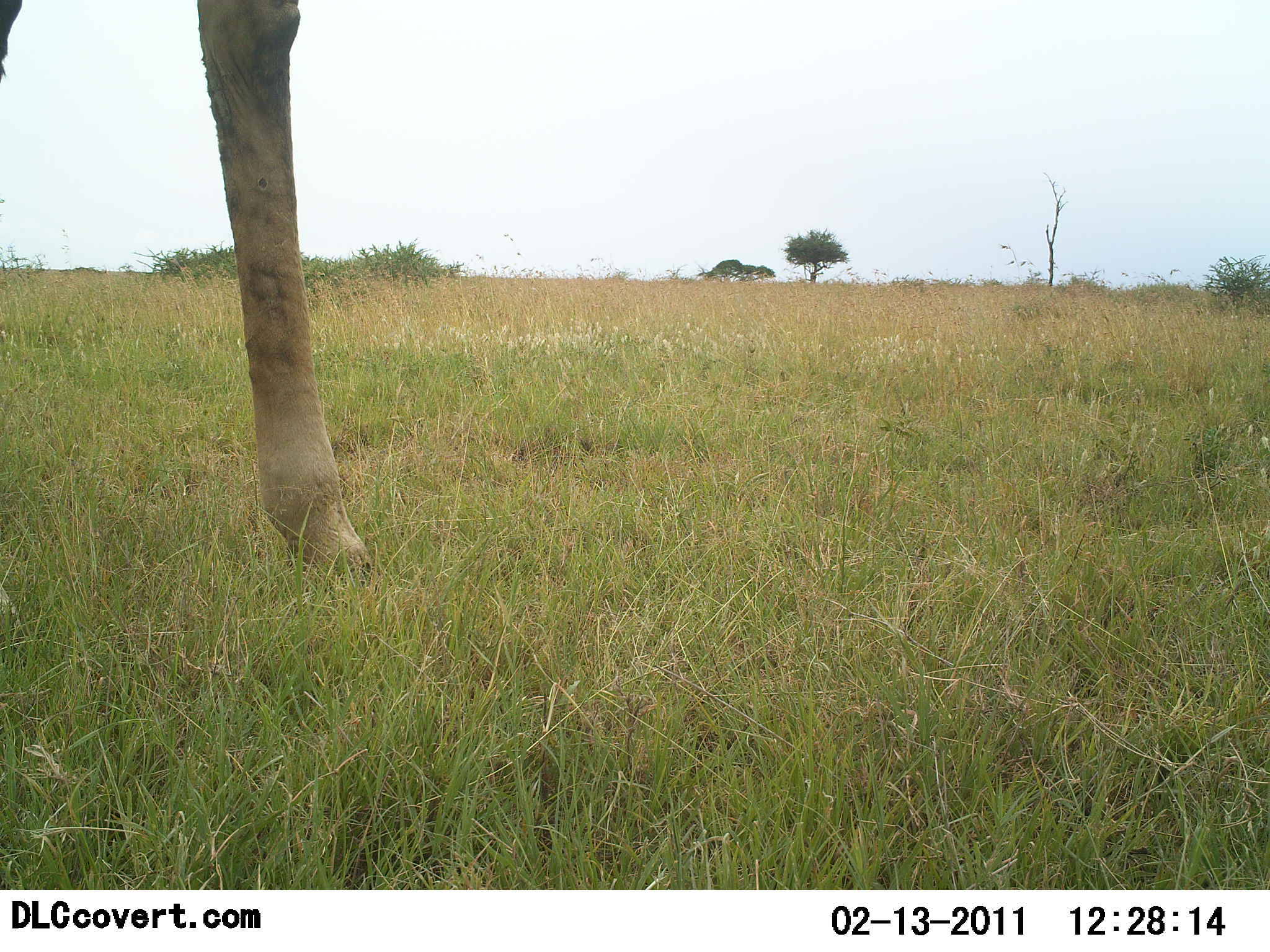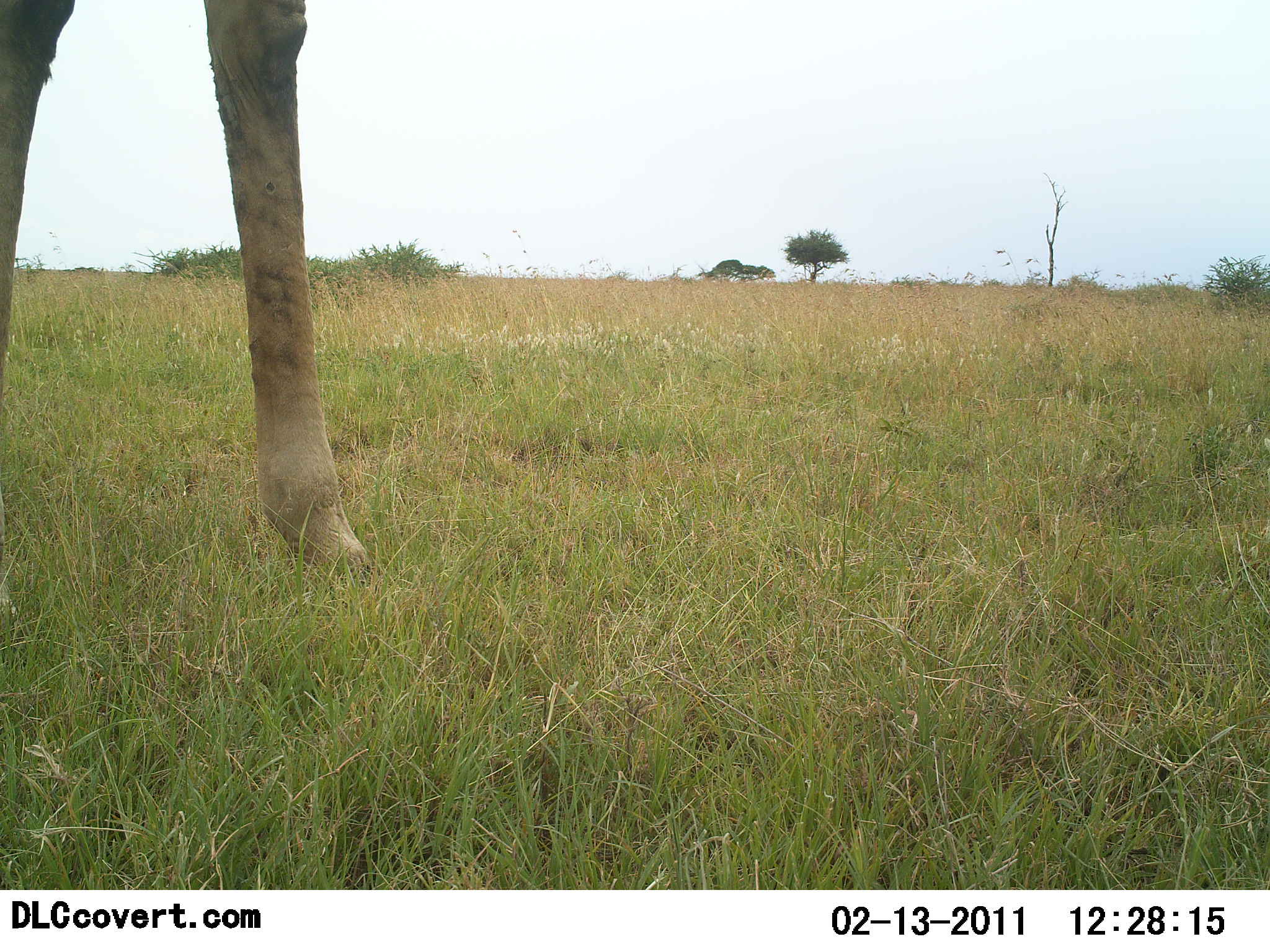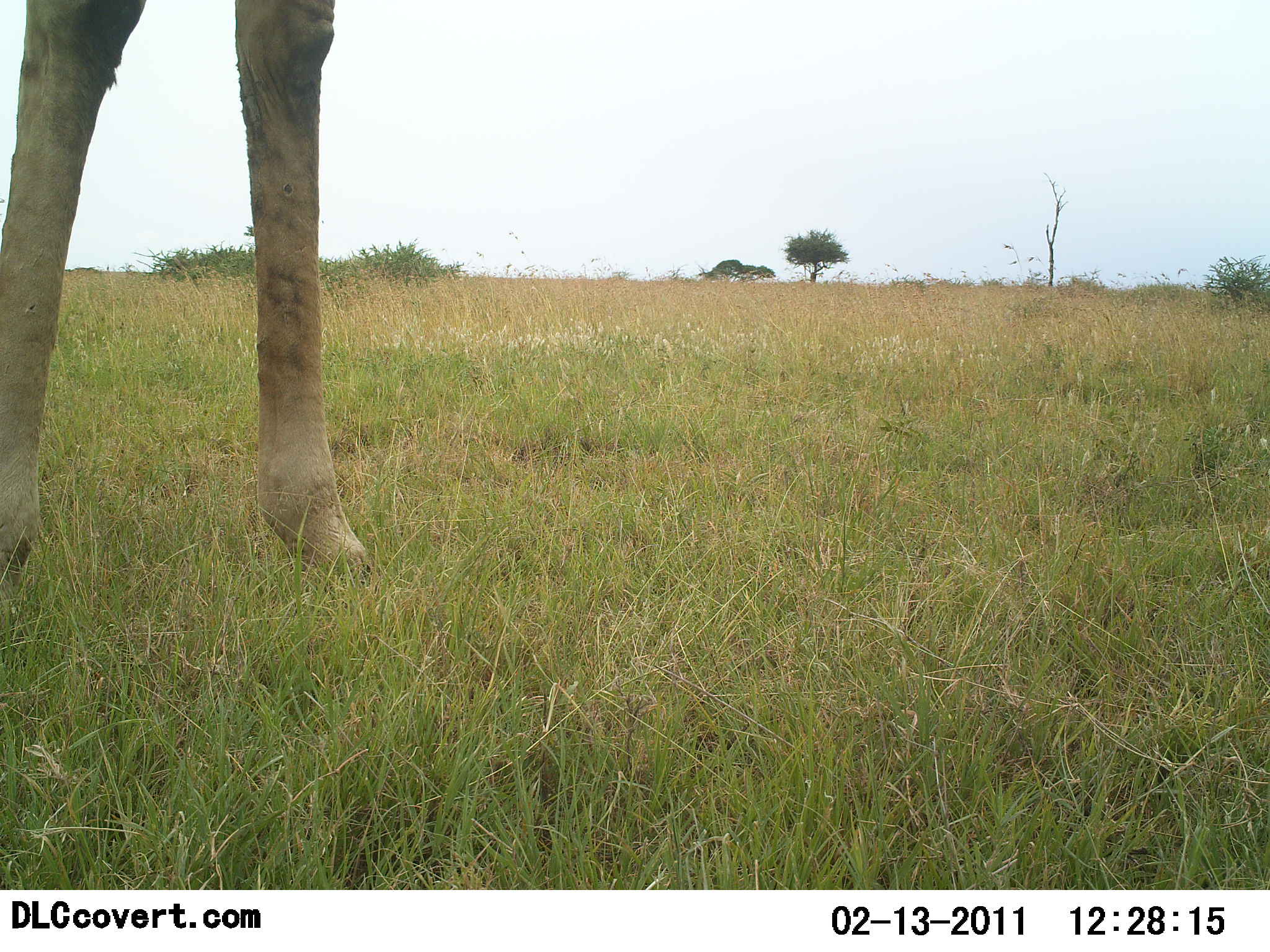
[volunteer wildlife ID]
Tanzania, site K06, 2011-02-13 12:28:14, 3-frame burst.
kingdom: Animalia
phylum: Chordata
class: Mammalia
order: Artiodactyla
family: Giraffidae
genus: Giraffa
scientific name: Giraffa camelopardalis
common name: giraffe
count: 1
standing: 70%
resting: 0%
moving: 30%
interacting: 0%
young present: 0%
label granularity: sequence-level